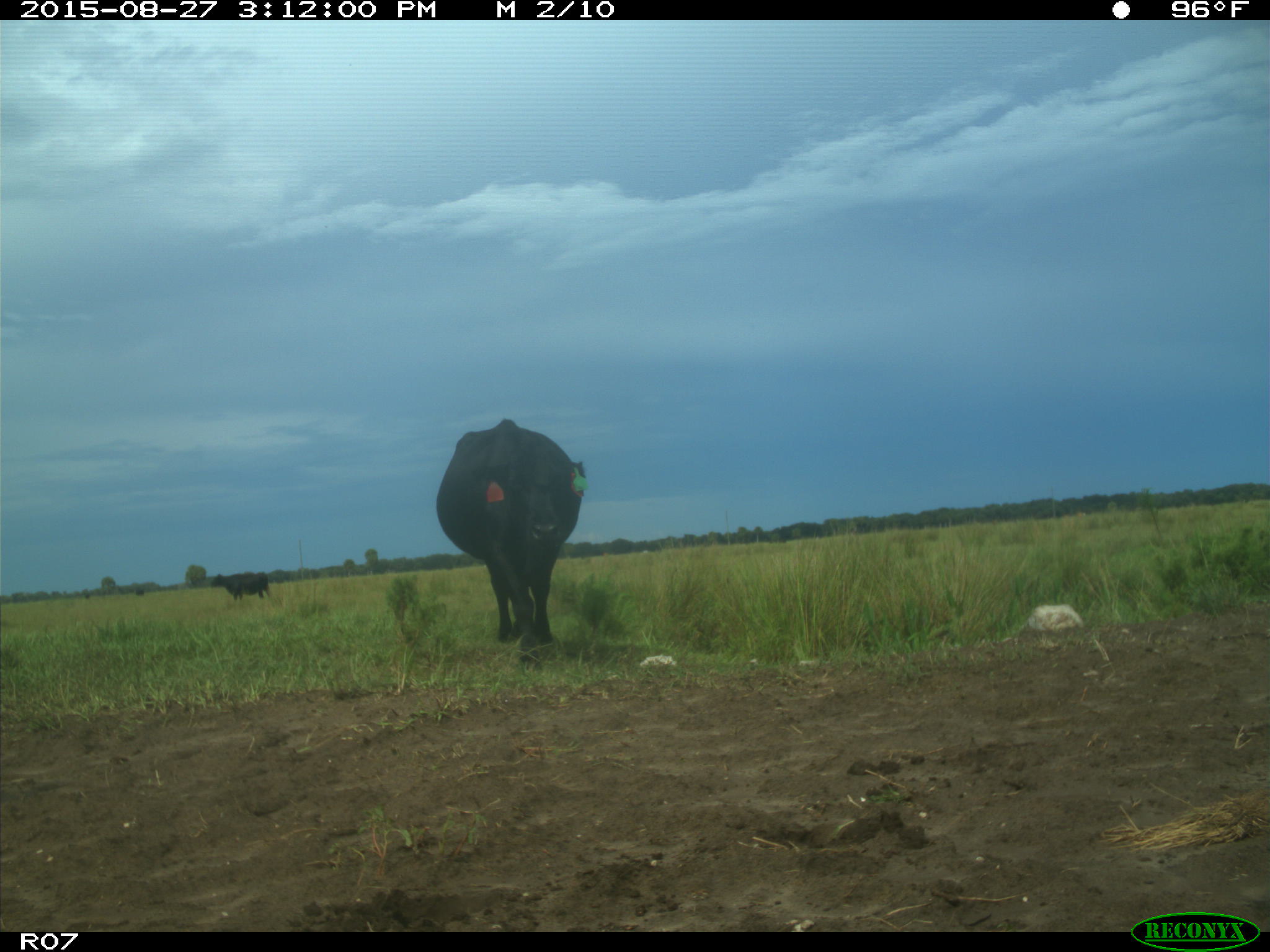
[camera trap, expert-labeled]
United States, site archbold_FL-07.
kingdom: Animalia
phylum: Chordata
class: Mammalia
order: Artiodactyla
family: Bovidae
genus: Bos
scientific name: Bos taurus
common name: domestic cow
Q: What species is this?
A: Bos taurus (domestic cow).